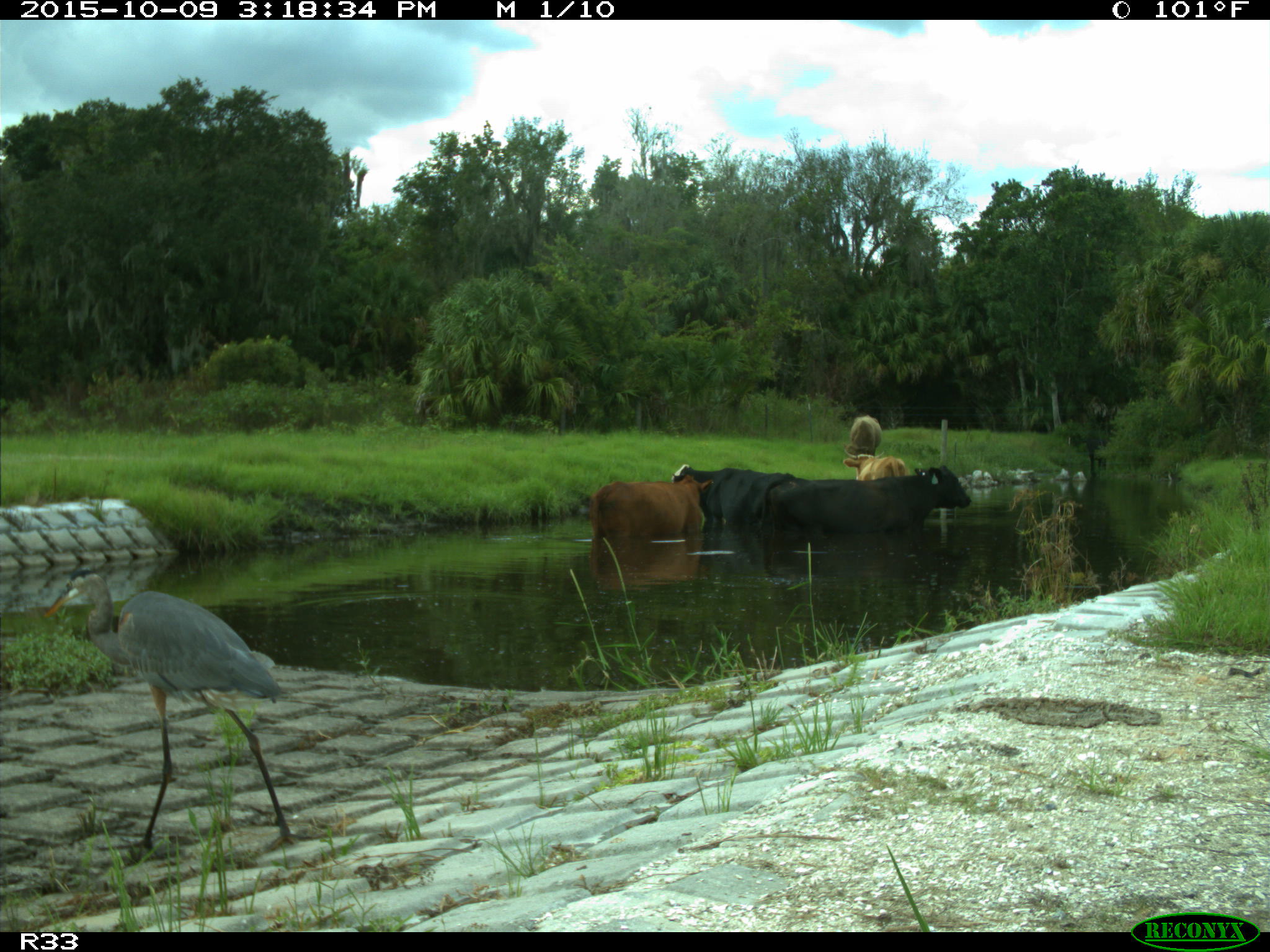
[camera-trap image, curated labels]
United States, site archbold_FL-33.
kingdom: Animalia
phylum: Chordata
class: Mammalia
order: Artiodactyla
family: Bovidae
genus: Bos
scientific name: Bos taurus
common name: domestic cow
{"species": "Bos taurus (domestic cow)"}